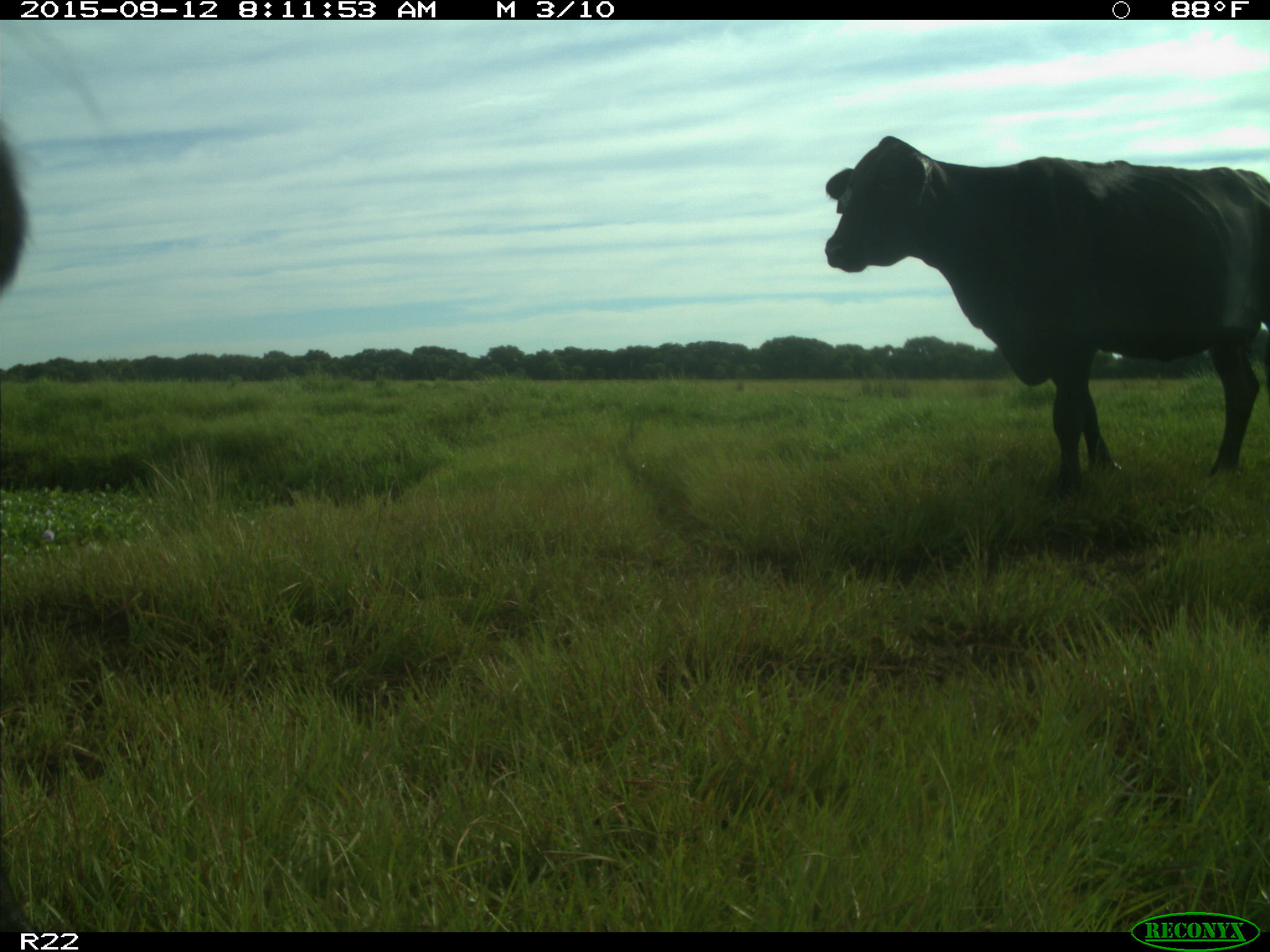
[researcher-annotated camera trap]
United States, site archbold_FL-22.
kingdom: Animalia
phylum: Chordata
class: Mammalia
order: Artiodactyla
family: Bovidae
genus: Bos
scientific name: Bos taurus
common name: domestic cow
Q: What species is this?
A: Bos taurus (domestic cow).